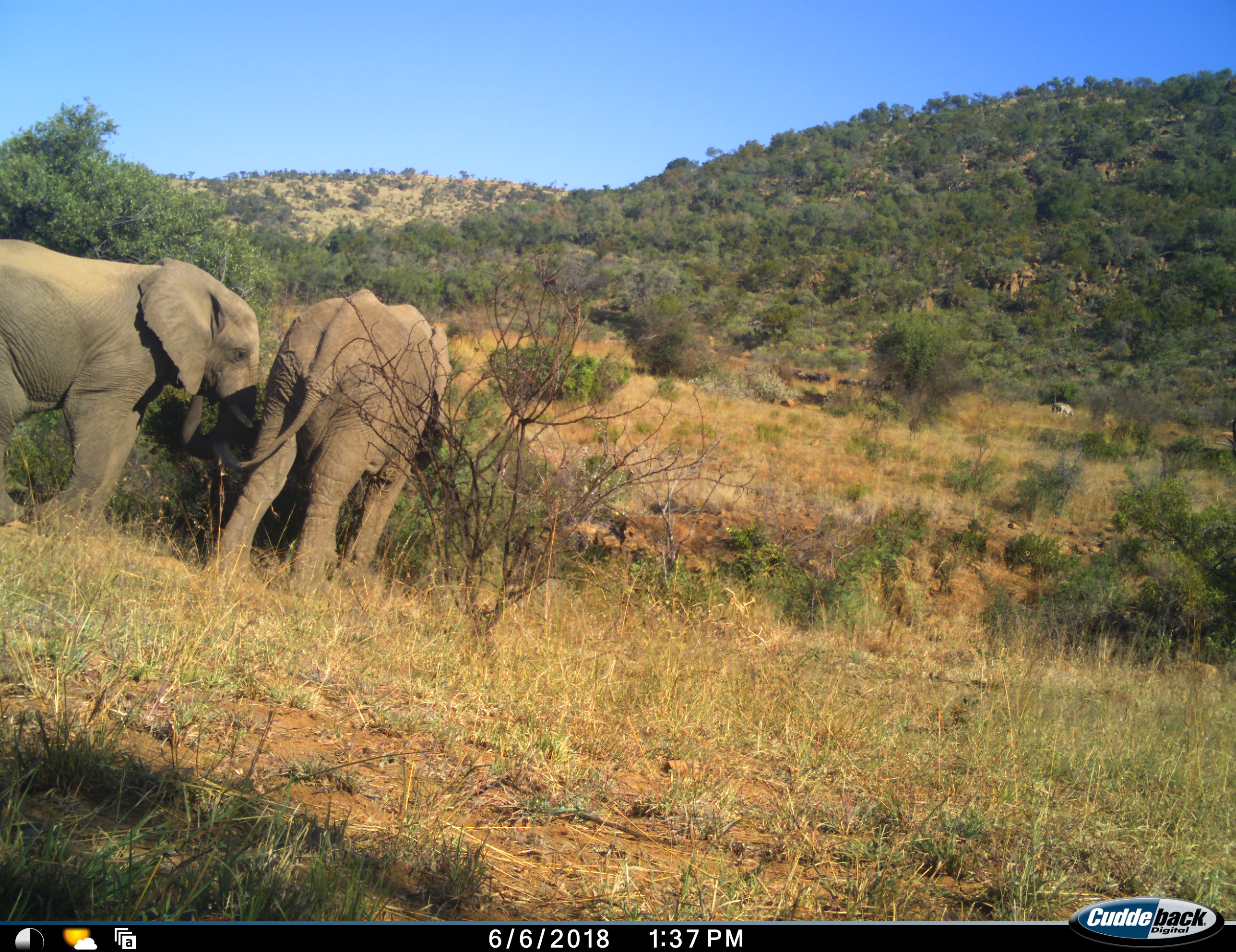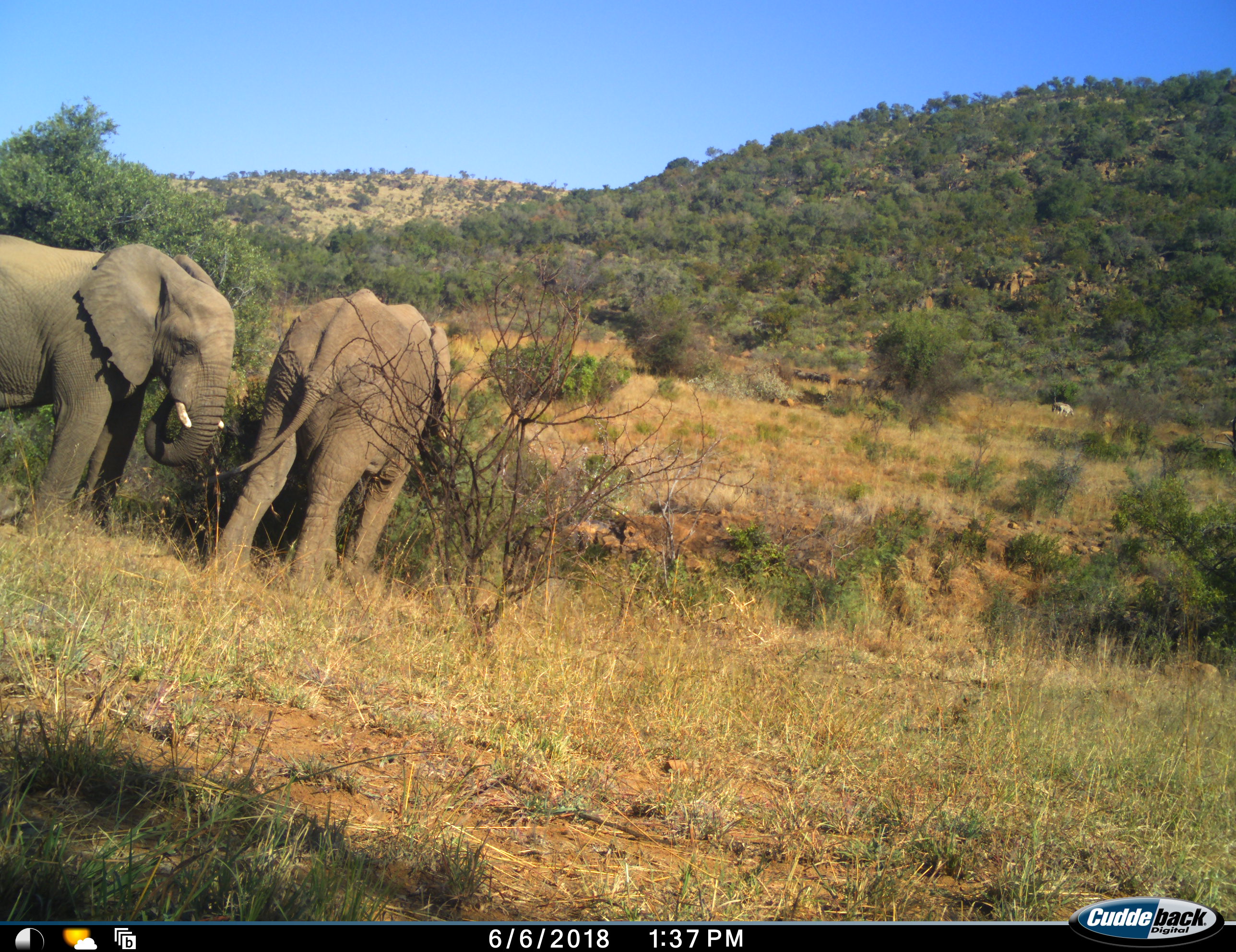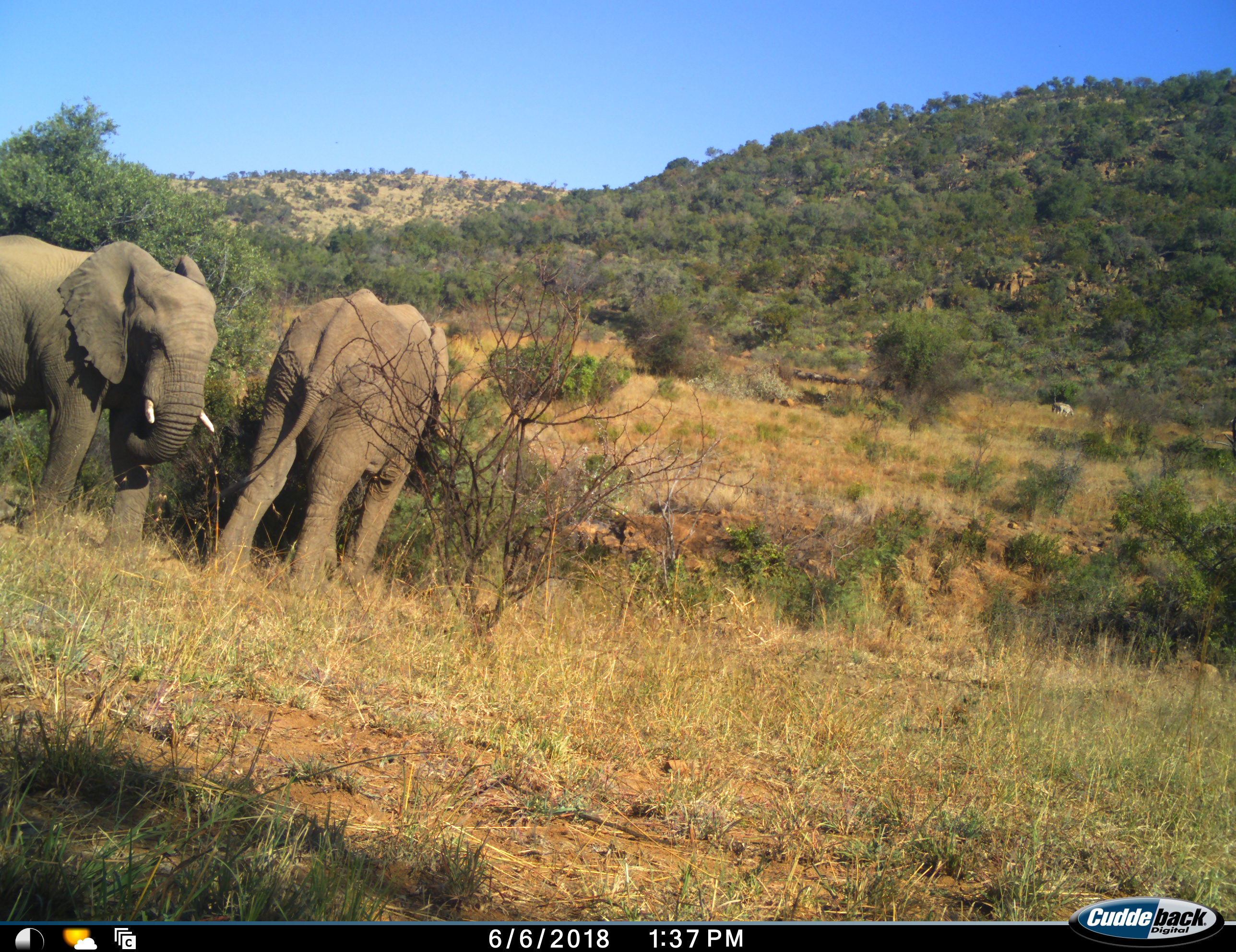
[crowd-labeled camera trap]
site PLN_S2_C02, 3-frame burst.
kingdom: Animalia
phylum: Chordata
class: Mammalia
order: Proboscidea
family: Elephantidae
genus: Loxodonta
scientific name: Loxodonta africana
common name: african bush elephant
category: elephant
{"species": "elephant (african bush elephant) (Loxodonta africana)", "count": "2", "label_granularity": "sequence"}